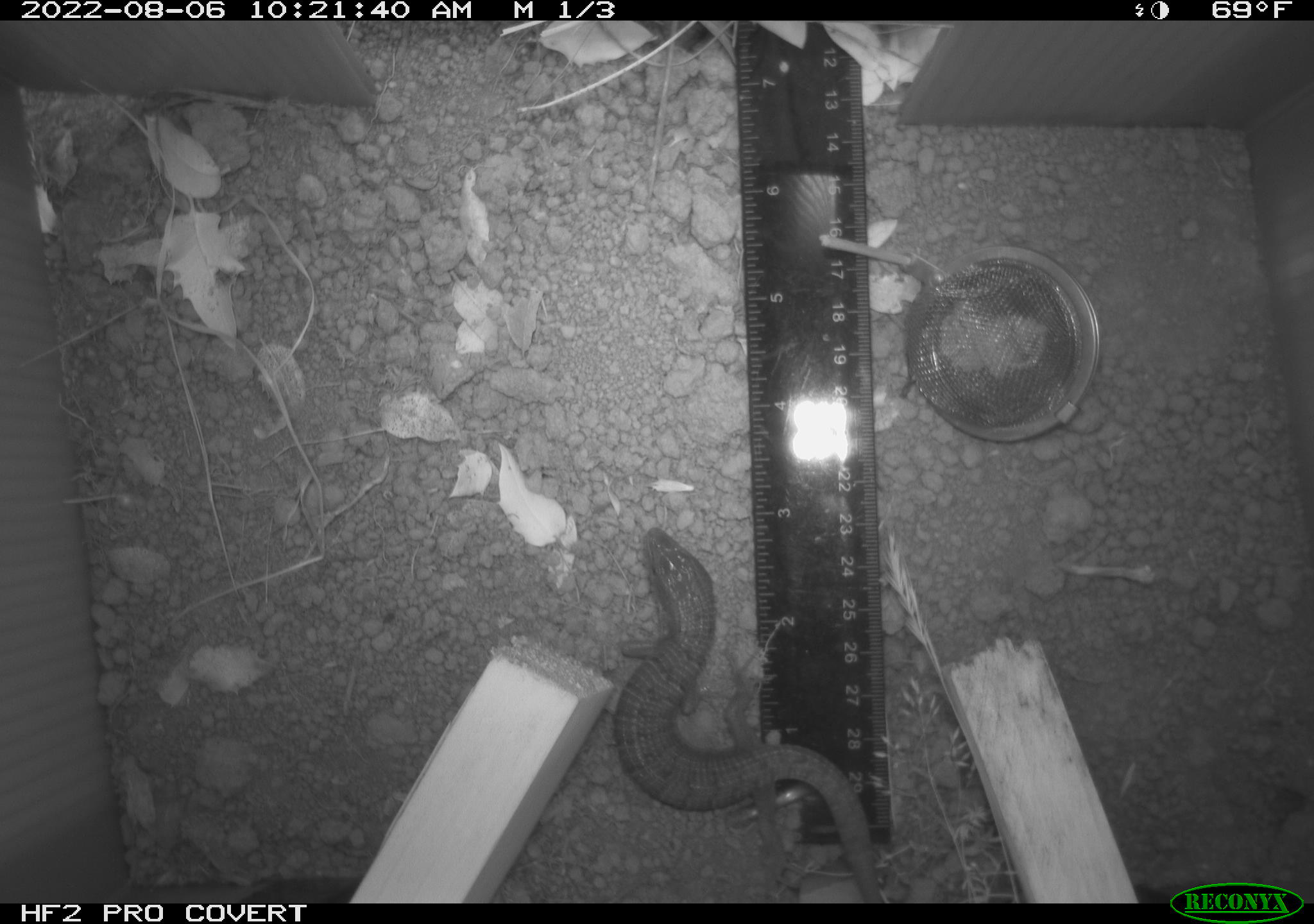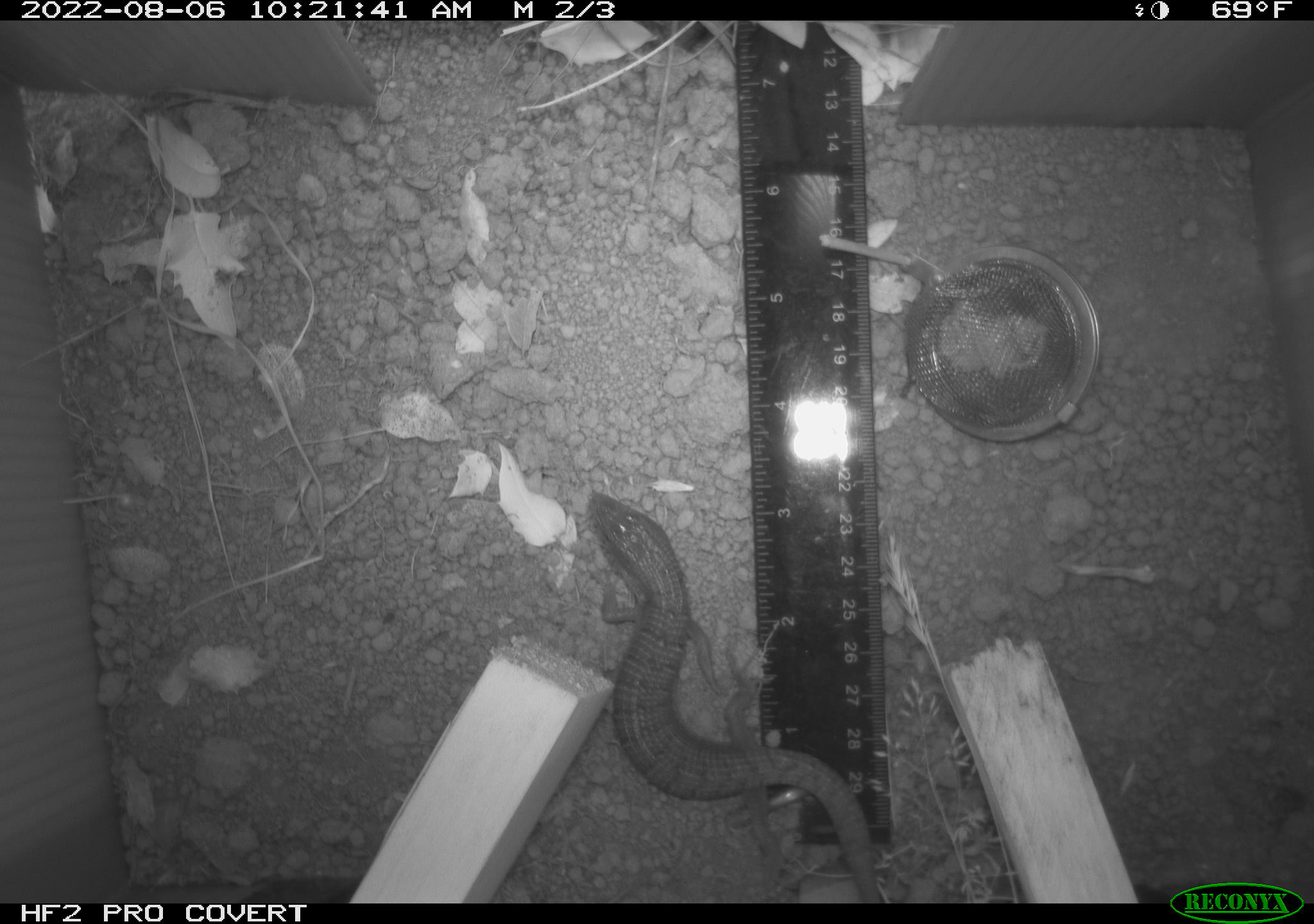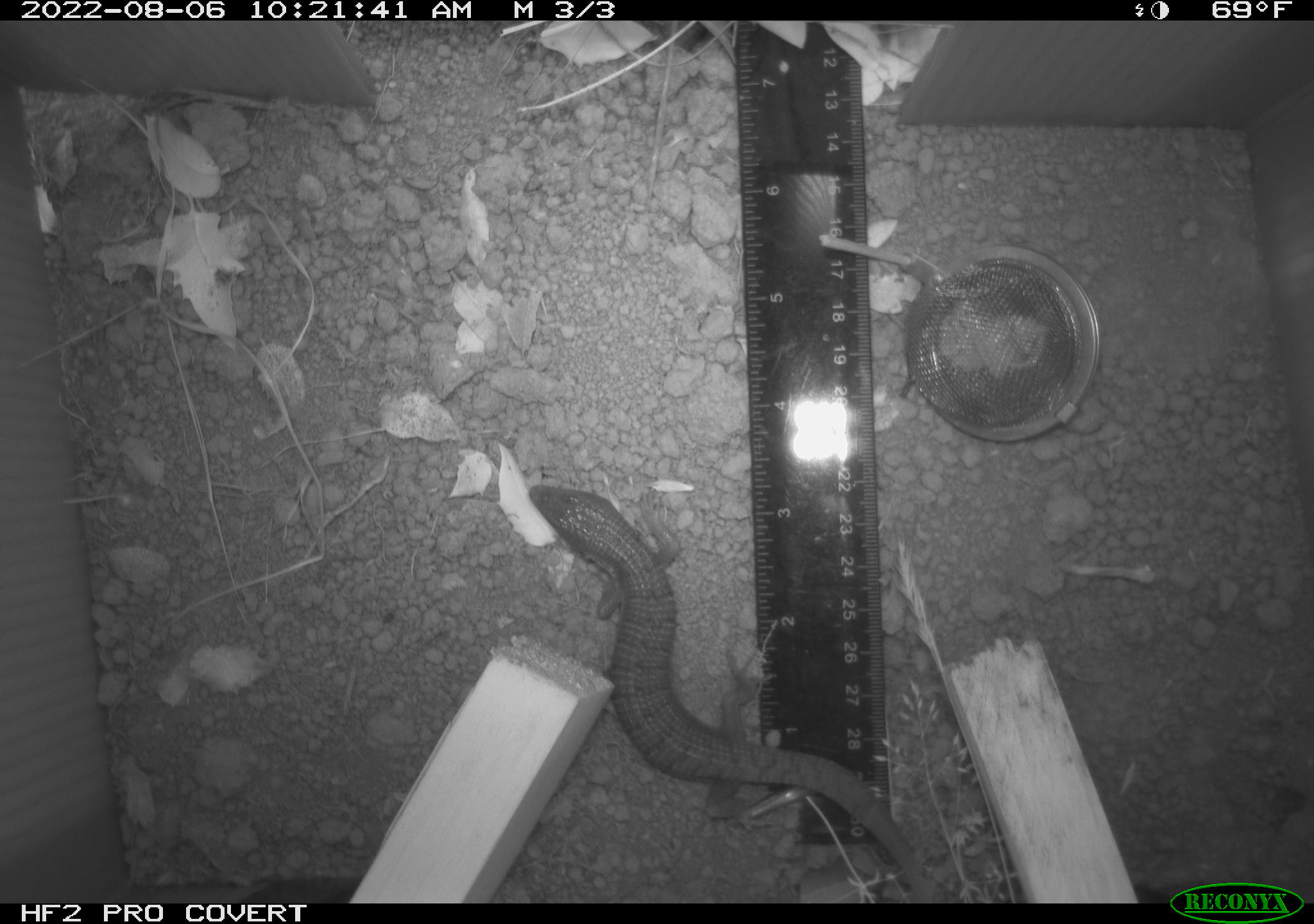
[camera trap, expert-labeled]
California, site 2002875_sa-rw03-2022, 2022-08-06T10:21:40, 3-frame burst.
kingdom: Animalia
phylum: Chordata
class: Reptilia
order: Squamata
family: Anguidae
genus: Elgaria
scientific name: Elgaria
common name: alligator lizards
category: elgaria species